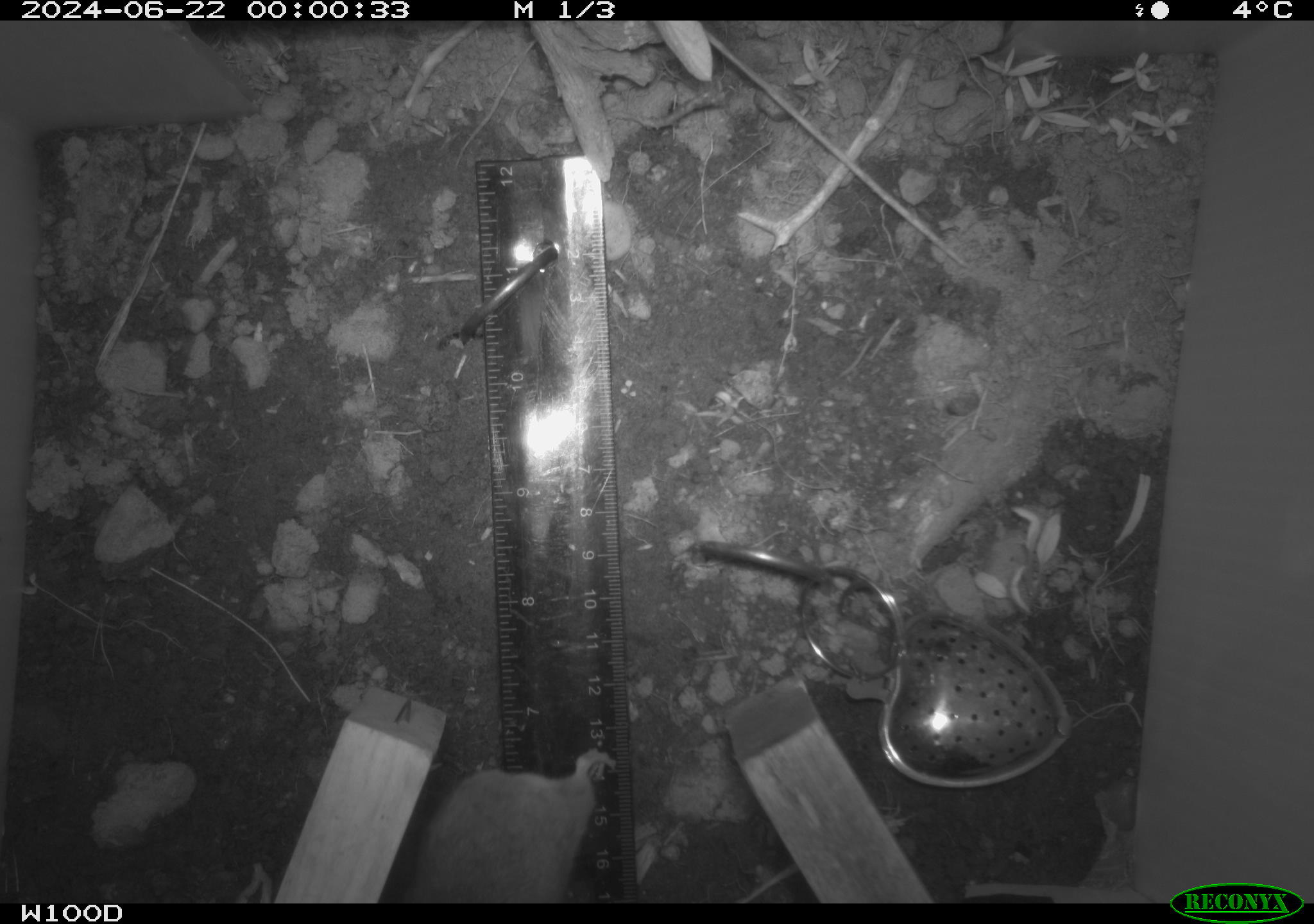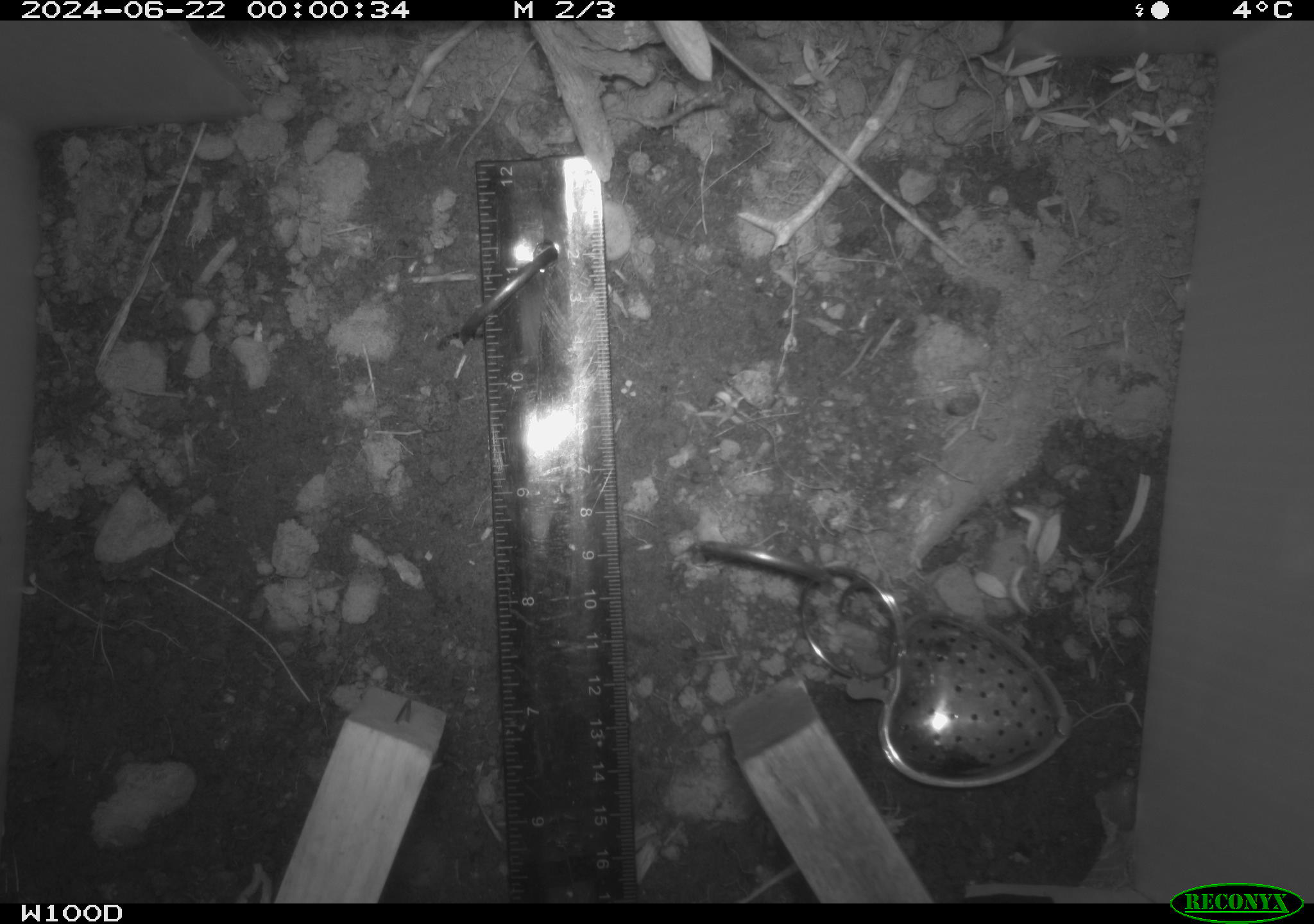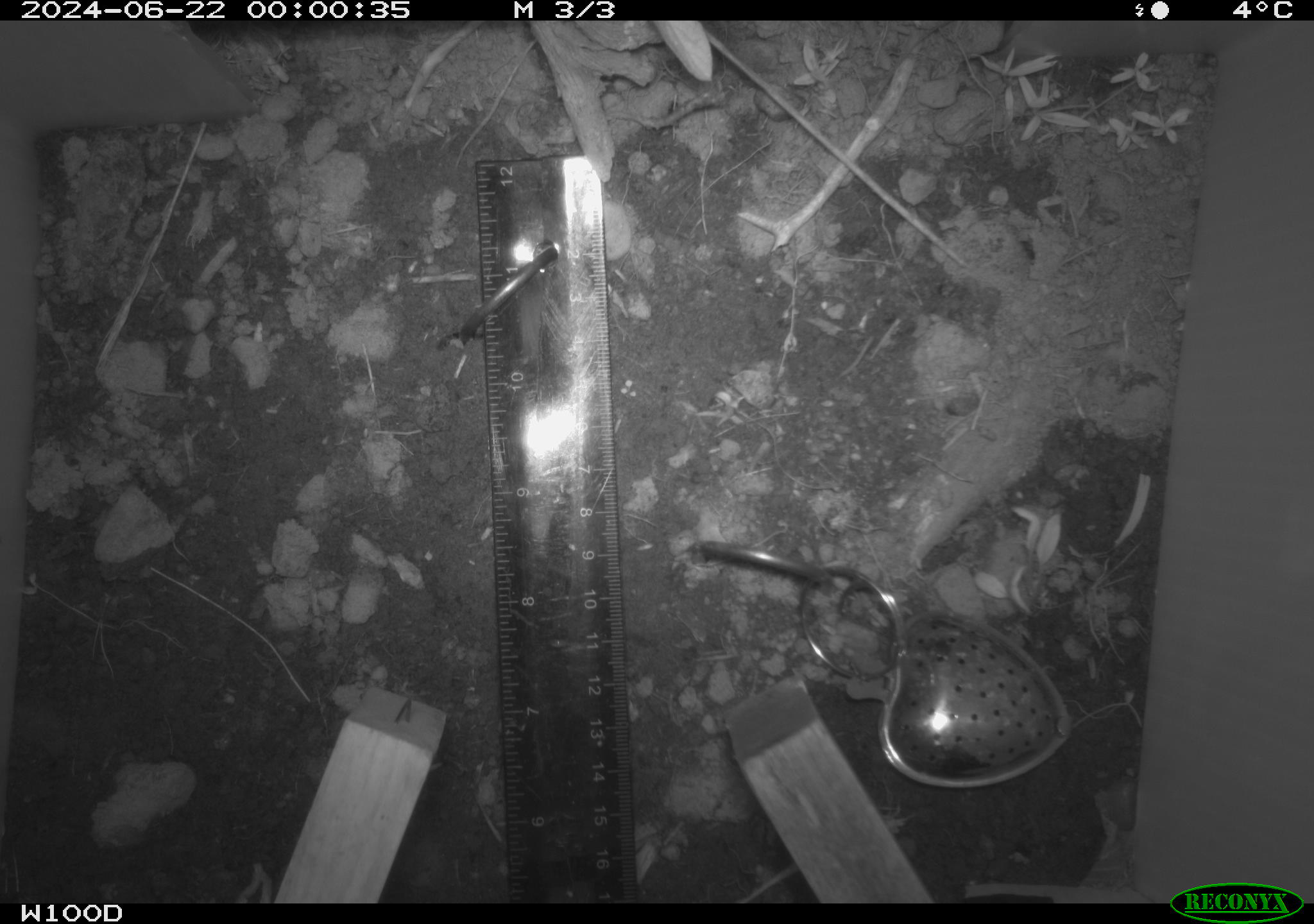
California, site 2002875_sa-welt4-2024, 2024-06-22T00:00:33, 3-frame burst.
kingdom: Animalia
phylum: Chordata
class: Mammalia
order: Rodentia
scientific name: Rodentia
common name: rodent